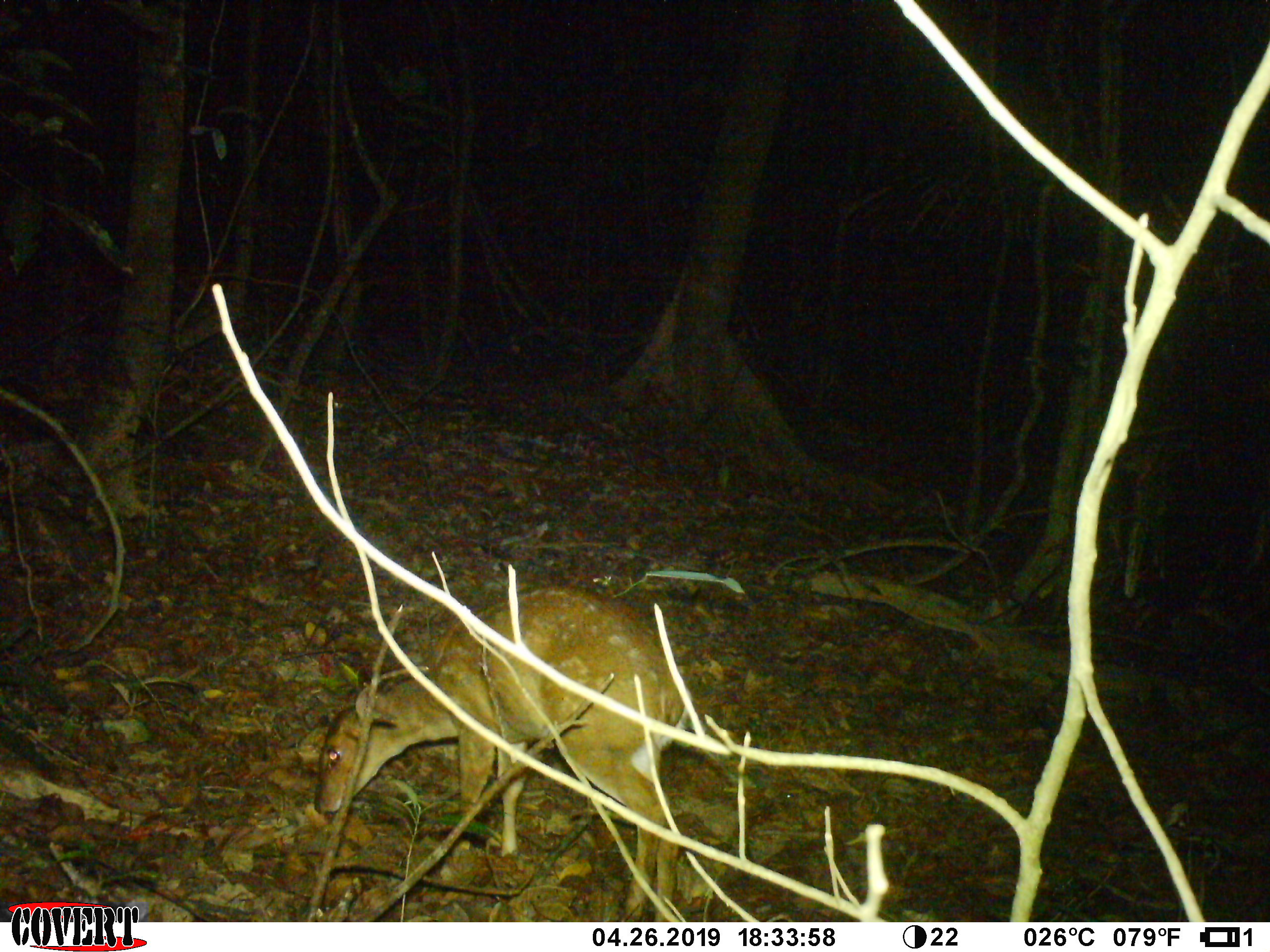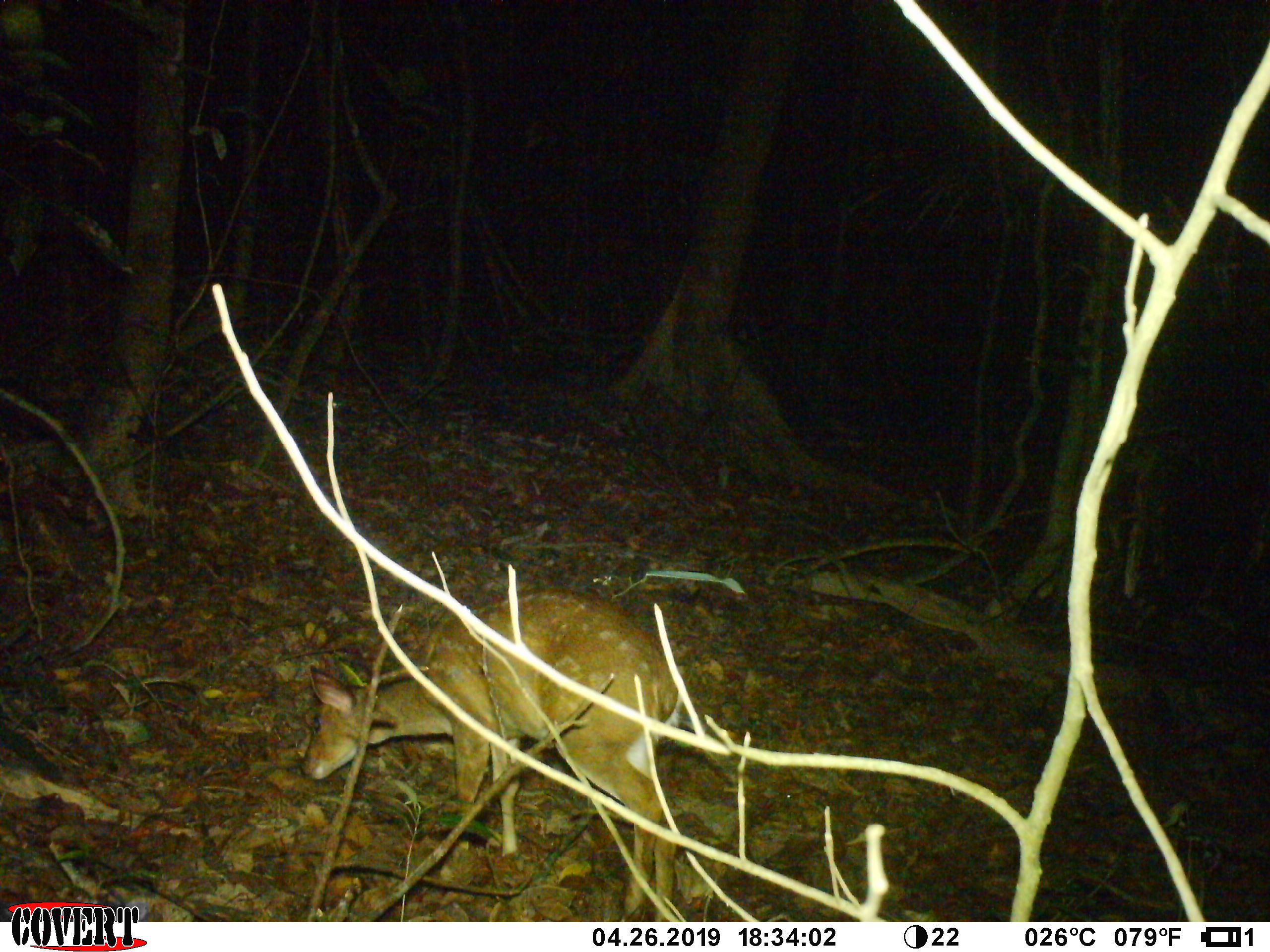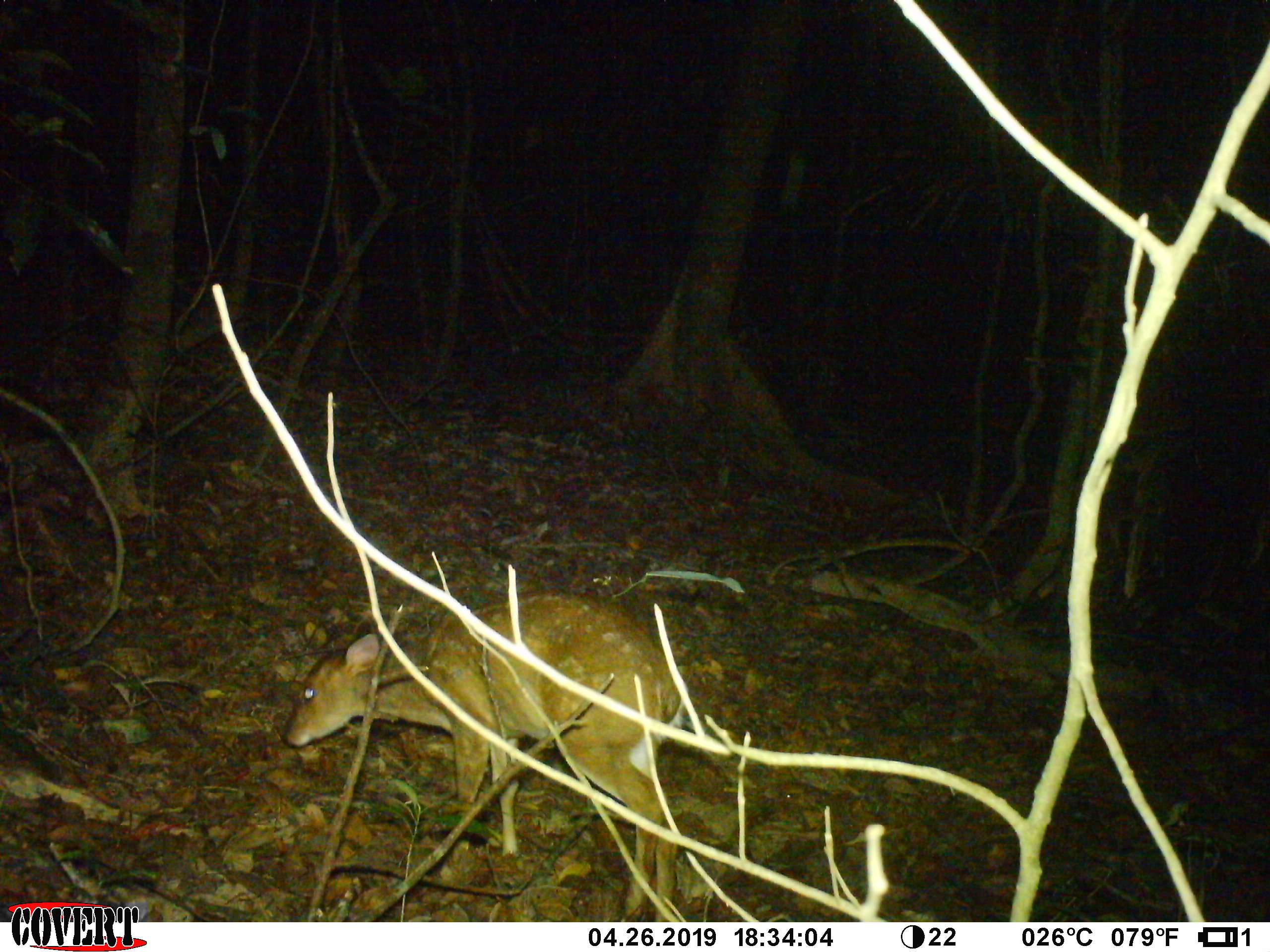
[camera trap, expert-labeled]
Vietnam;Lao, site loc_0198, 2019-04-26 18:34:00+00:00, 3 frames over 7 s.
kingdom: Animalia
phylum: Chordata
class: Mammalia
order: Artiodactyla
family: Cervidae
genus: Muntiacus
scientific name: Muntiacus vuquangensis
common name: large-antlered muntjac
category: large antlered muntjac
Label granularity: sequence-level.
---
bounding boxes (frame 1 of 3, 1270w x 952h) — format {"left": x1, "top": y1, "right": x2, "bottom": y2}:
large antlered muntjac: {"left": 314, "top": 585, "right": 686, "bottom": 922}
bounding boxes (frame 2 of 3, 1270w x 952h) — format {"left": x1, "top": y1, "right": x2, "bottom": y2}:
large antlered muntjac: {"left": 298, "top": 588, "right": 678, "bottom": 922}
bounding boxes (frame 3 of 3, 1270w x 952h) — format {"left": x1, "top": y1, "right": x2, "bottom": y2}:
large antlered muntjac: {"left": 282, "top": 591, "right": 681, "bottom": 922}